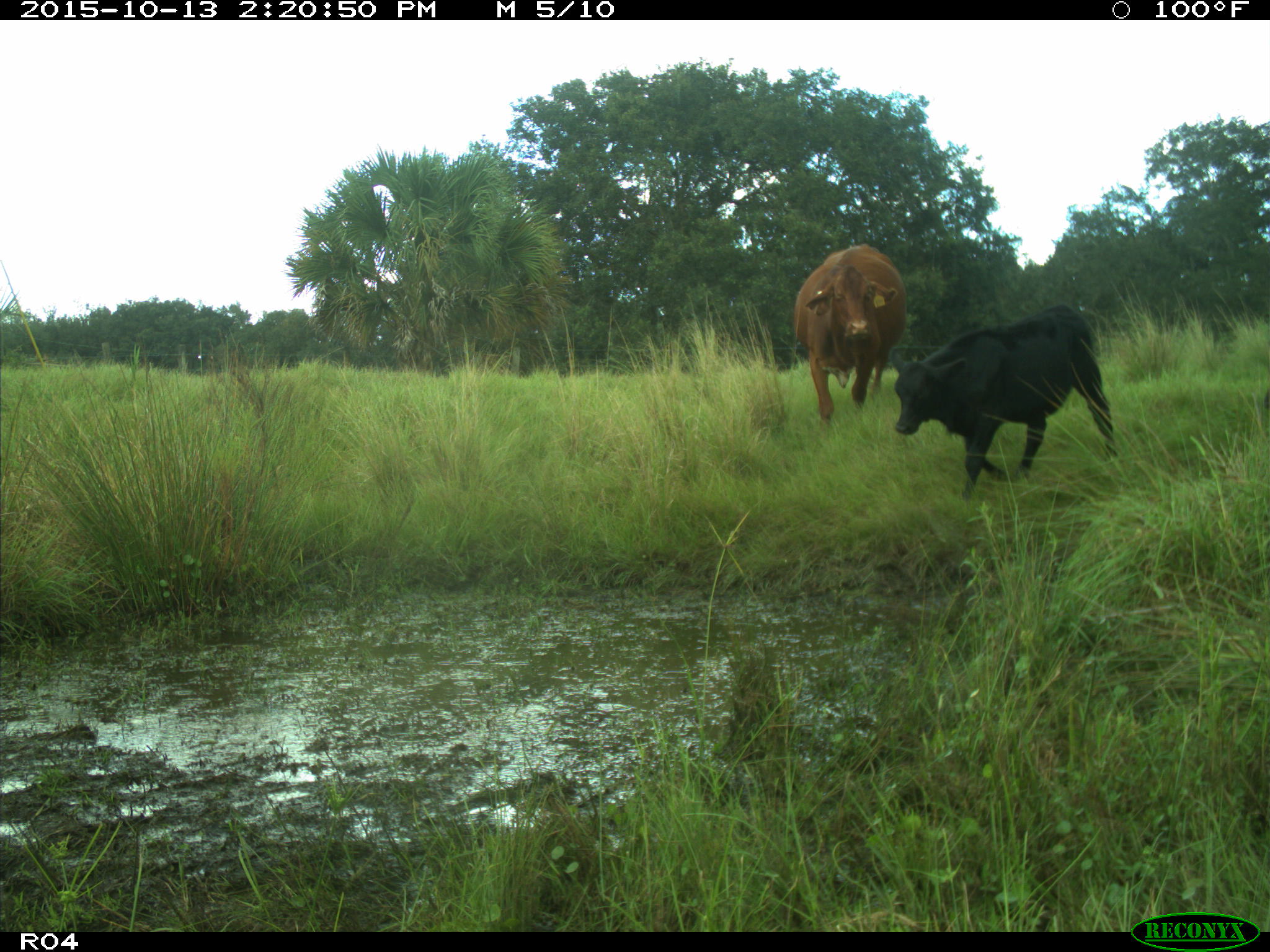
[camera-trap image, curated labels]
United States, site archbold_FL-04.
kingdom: Animalia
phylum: Chordata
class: Mammalia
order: Artiodactyla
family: Bovidae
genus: Bos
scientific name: Bos taurus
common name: domestic cow